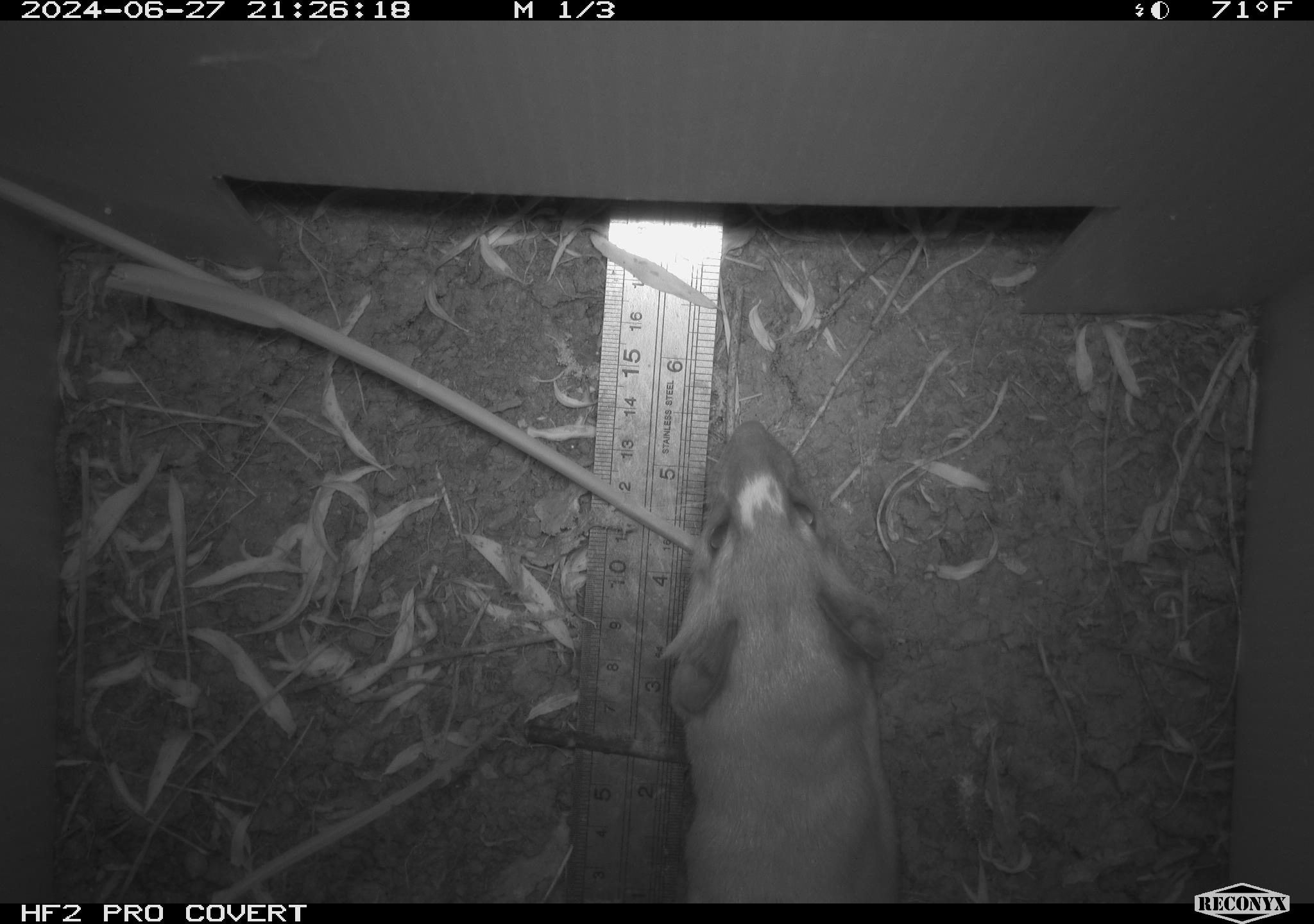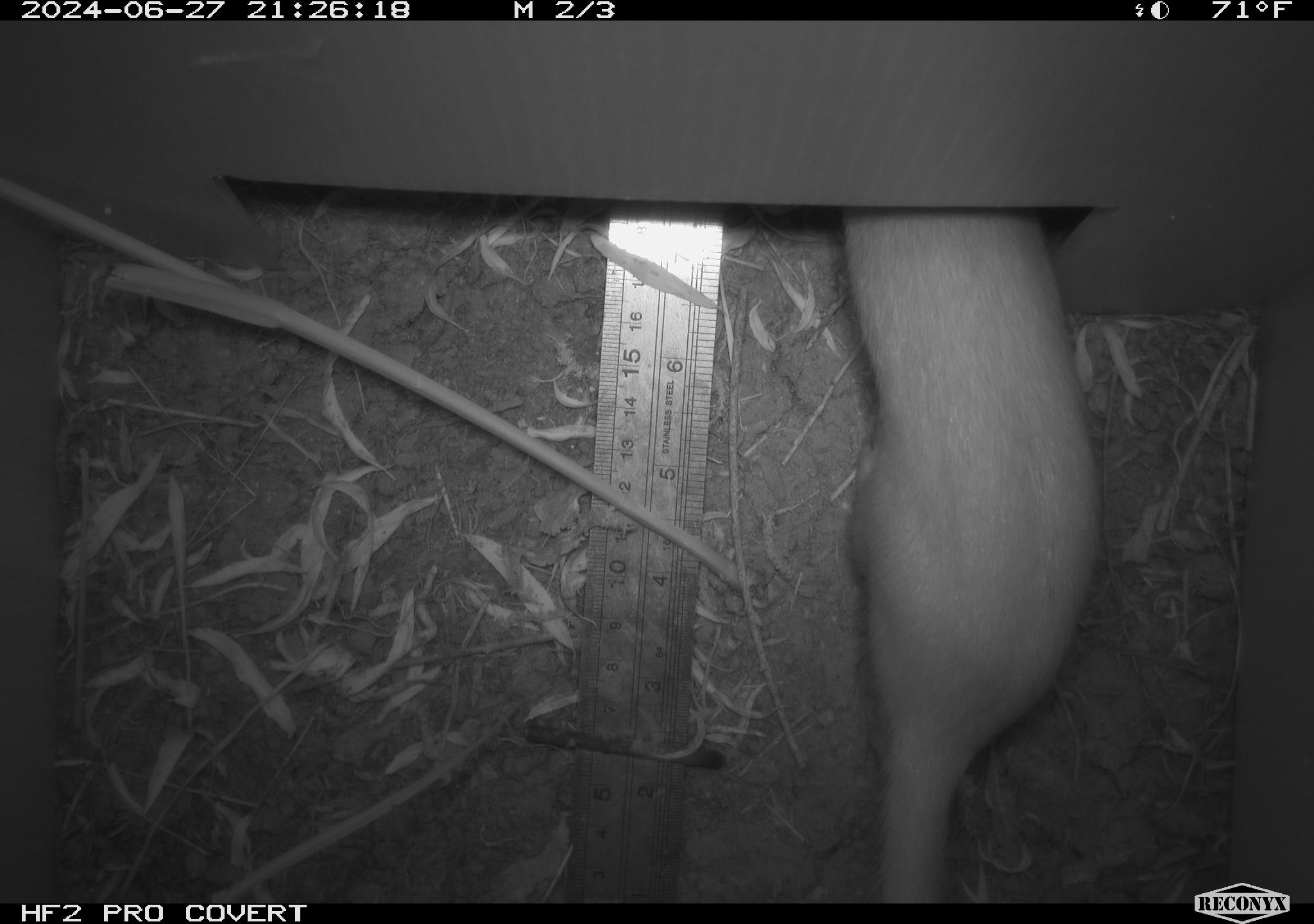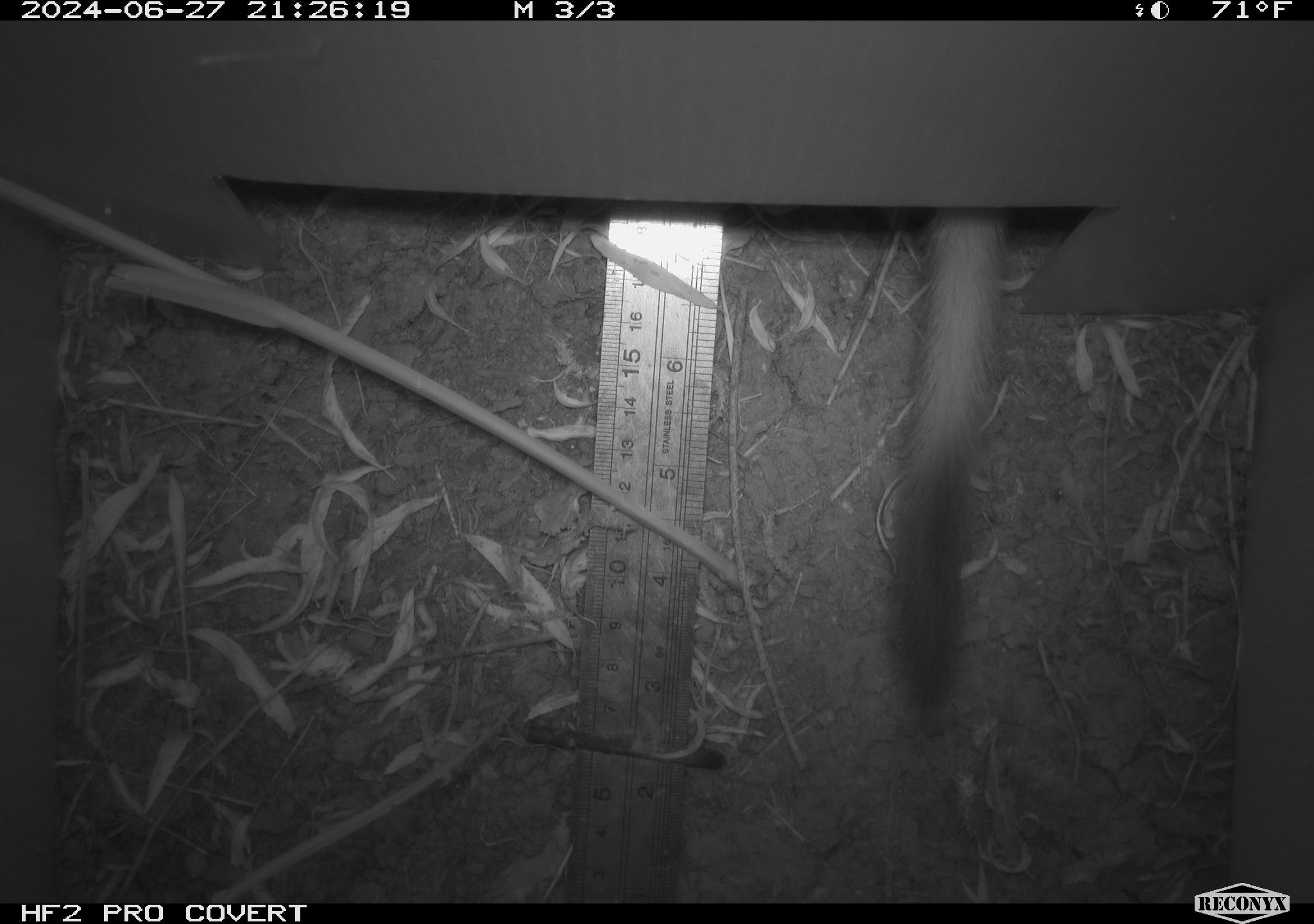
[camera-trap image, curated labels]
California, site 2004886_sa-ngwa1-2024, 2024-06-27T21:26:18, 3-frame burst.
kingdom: Animalia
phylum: Chordata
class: Mammalia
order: Carnivora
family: Mustelidae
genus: Neogale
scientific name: Neogale frenata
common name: long-tailed weasel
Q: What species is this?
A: Long-tailed weasel (Neogale frenata).